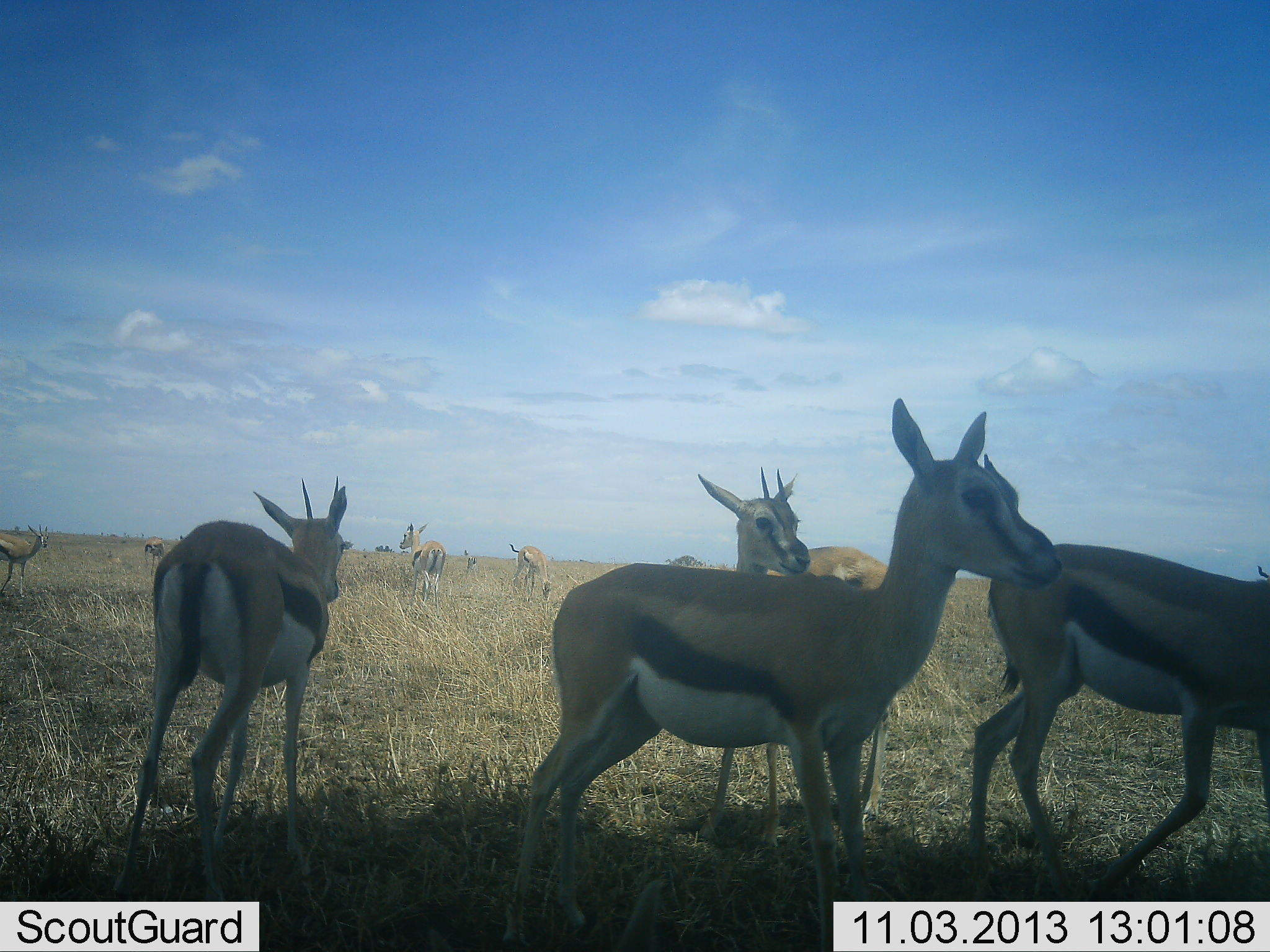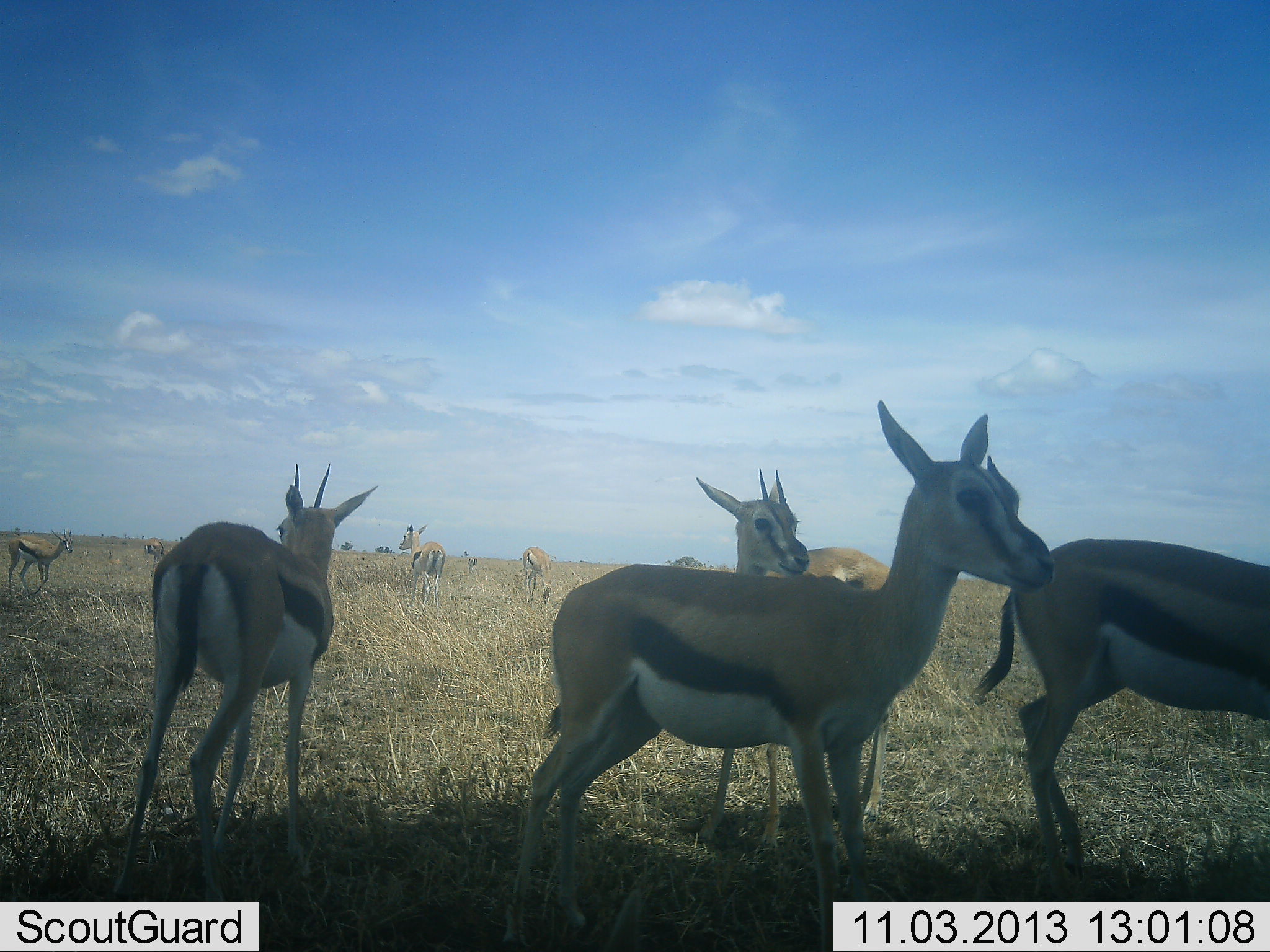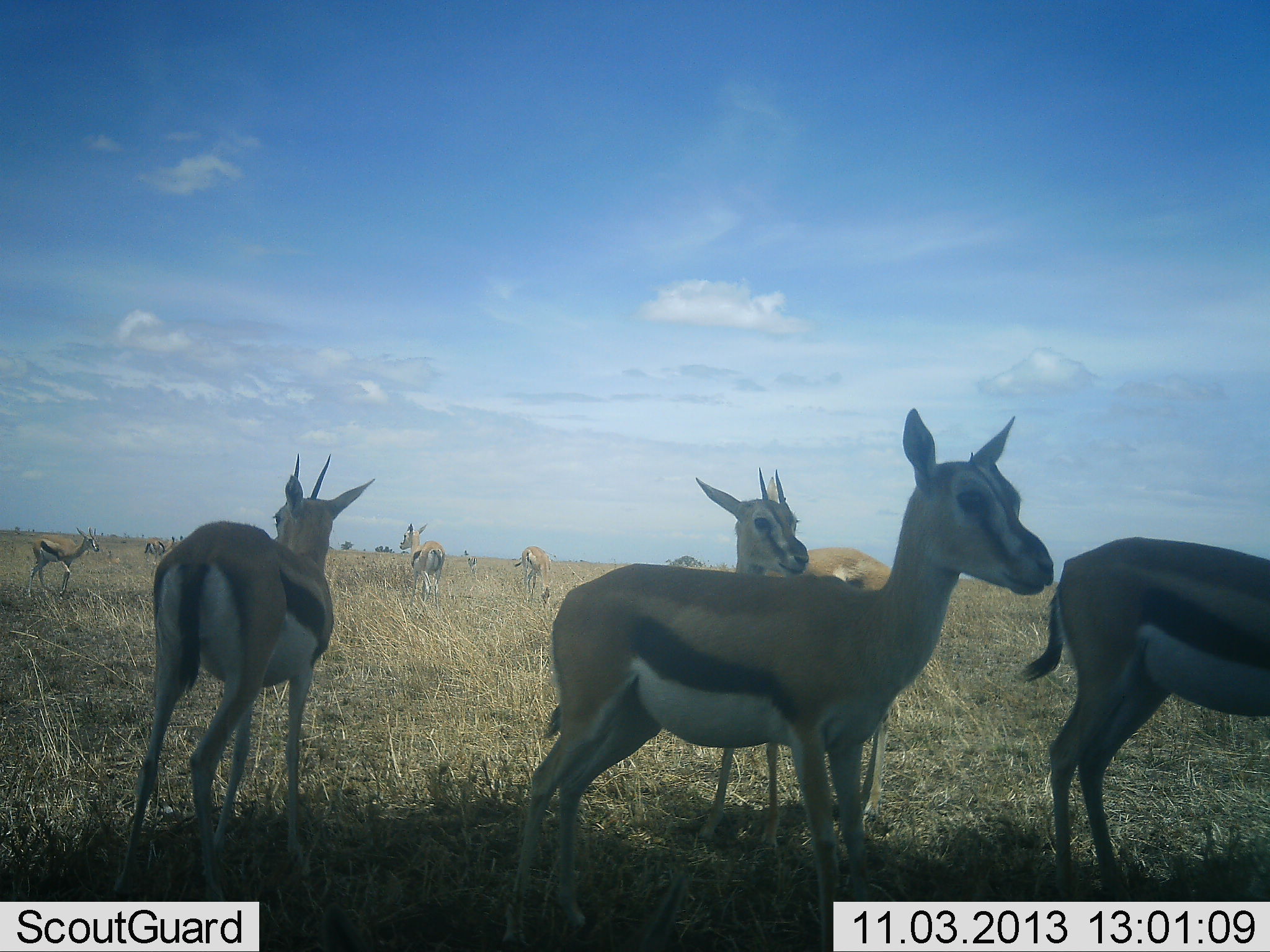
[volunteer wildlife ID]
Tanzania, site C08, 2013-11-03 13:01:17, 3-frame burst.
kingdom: Animalia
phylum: Chordata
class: Mammalia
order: Artiodactyla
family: Bovidae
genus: Eudorcas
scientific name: Eudorcas thomsonii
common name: thomson's gazelle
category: gazellethomsons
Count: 9.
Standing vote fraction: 100%.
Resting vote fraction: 0%.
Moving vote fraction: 50%.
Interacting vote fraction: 0%.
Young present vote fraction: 0%.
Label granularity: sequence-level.